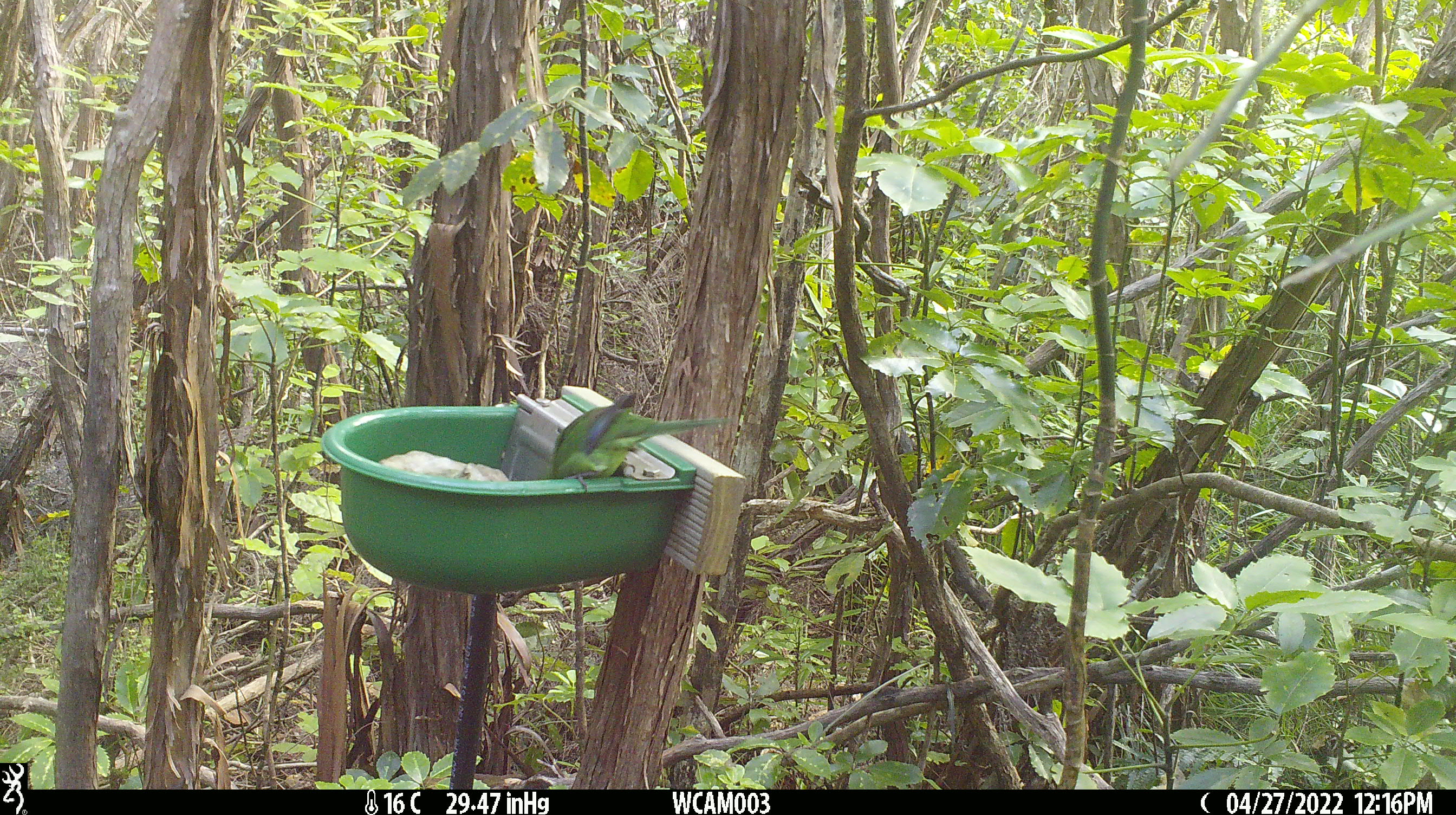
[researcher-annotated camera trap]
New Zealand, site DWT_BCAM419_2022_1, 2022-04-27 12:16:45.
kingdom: Animalia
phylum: Chordata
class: Aves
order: Psittaciformes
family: Psittaculidae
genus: Cyanoramphus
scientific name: Cyanoramphus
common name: parakeet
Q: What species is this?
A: Parakeet (Cyanoramphus).